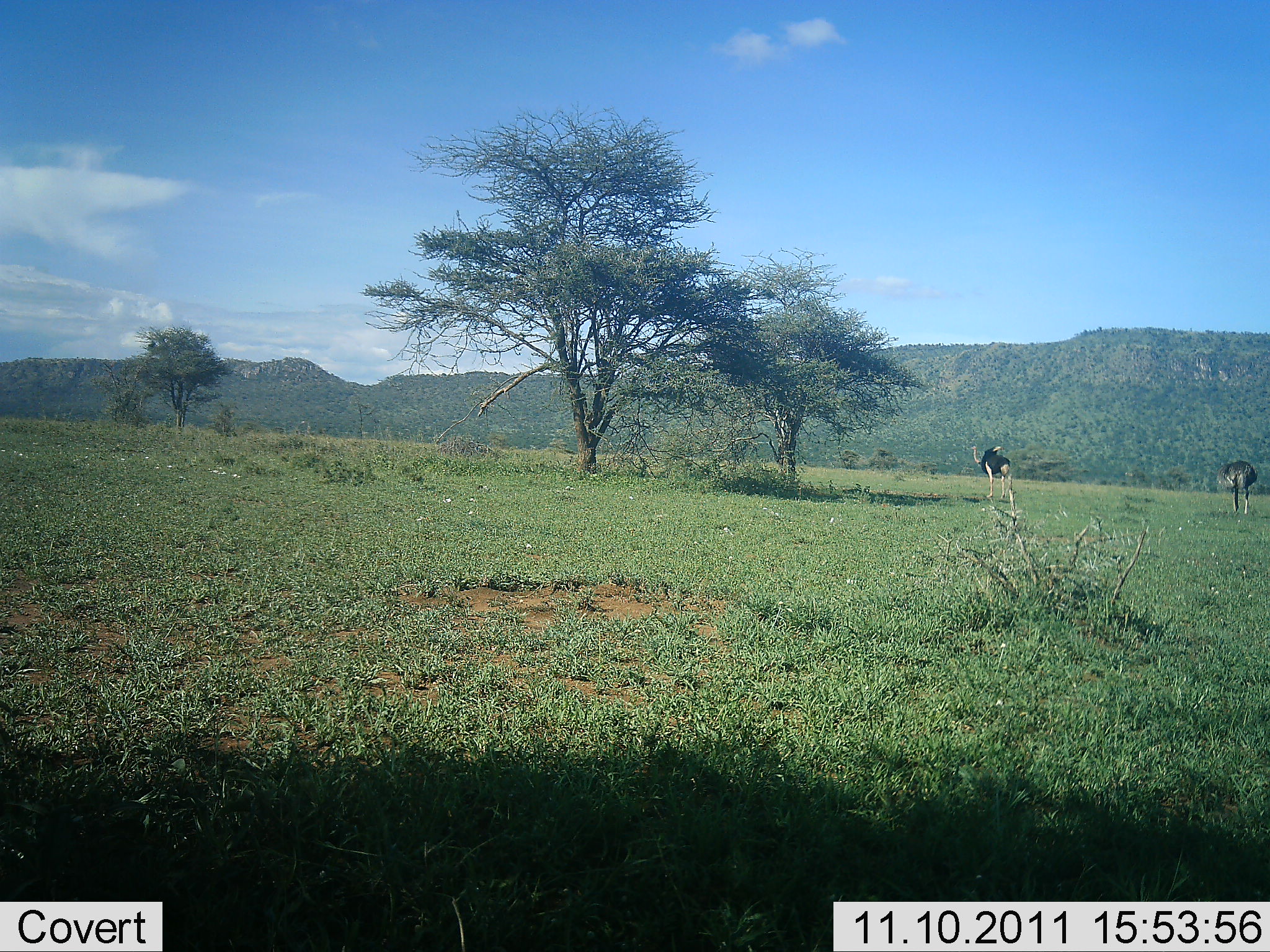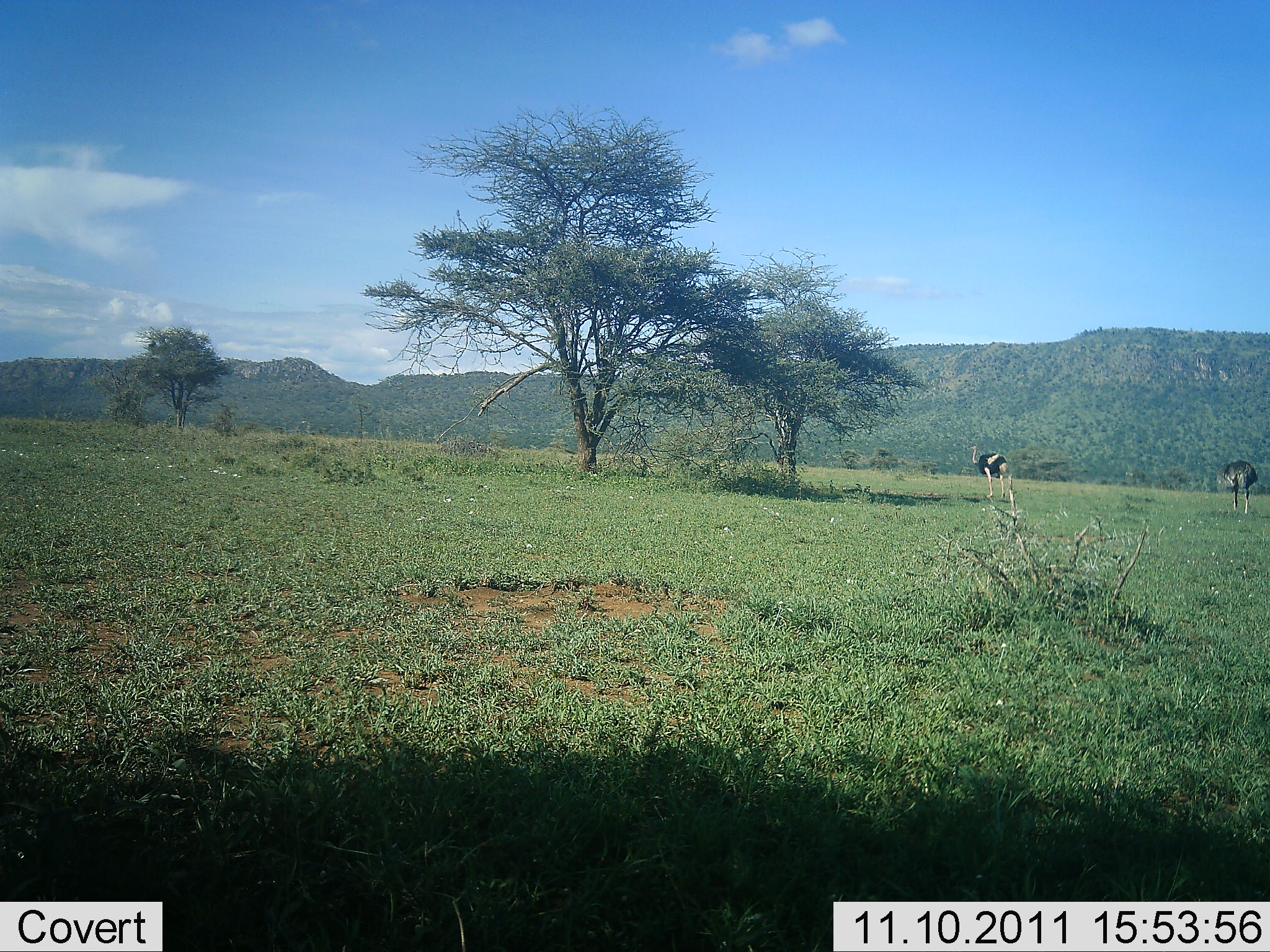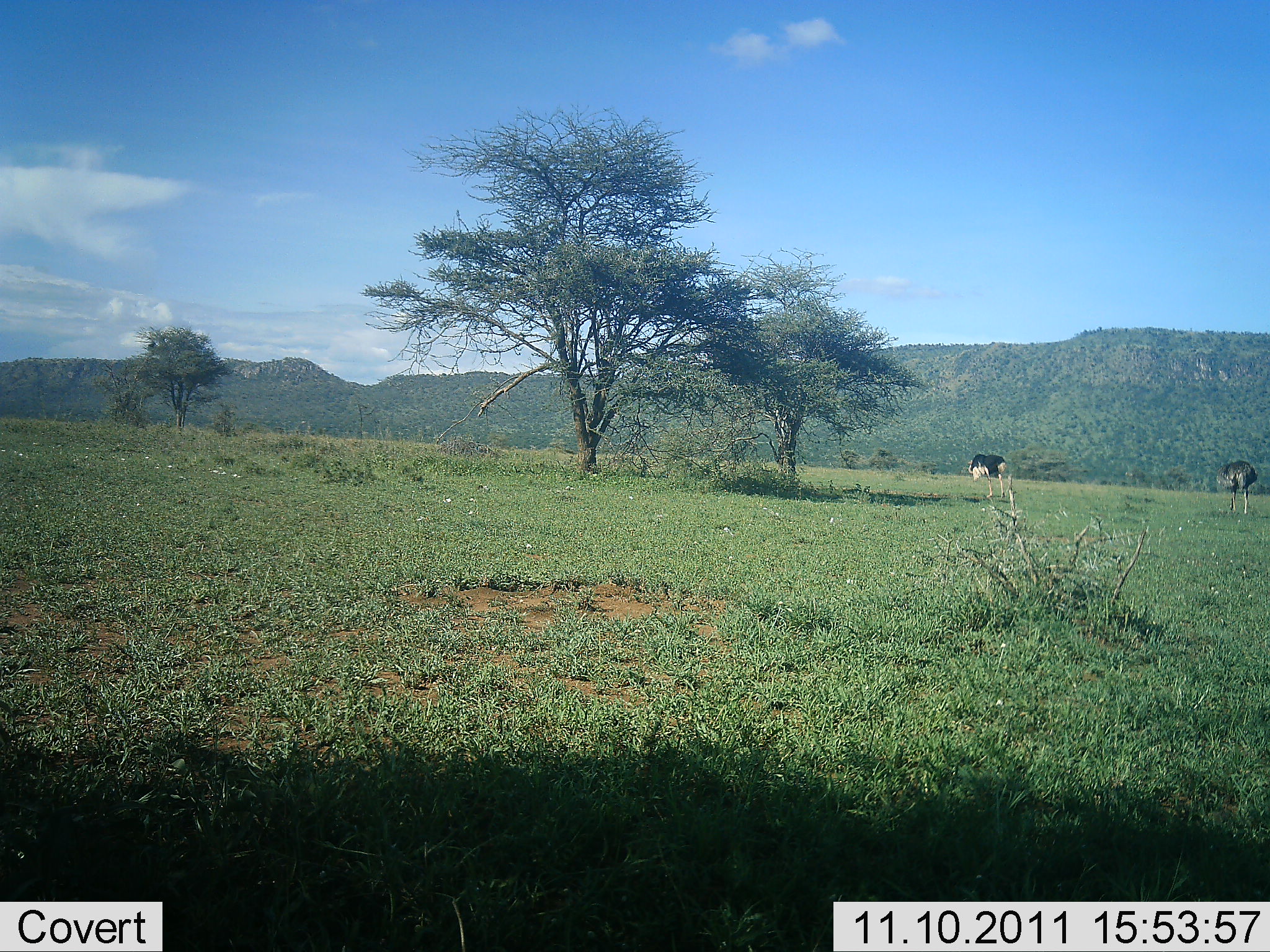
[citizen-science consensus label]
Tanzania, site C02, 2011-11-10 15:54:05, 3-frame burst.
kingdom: Animalia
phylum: Chordata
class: Aves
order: Struthioniformes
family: Struthionidae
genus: Struthio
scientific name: Struthio camelus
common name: ostrich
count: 2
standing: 74%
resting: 0%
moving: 11%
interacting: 5%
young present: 0%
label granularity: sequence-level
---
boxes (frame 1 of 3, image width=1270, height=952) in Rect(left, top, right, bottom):
animal: Rect(968, 443, 1017, 504); Rect(1217, 457, 1260, 517)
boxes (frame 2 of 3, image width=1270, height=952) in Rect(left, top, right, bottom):
animal: Rect(970, 443, 1015, 504); Rect(1217, 459, 1258, 517)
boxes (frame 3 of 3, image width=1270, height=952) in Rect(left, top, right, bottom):
animal: Rect(1215, 458, 1260, 516); Rect(968, 452, 1013, 502)